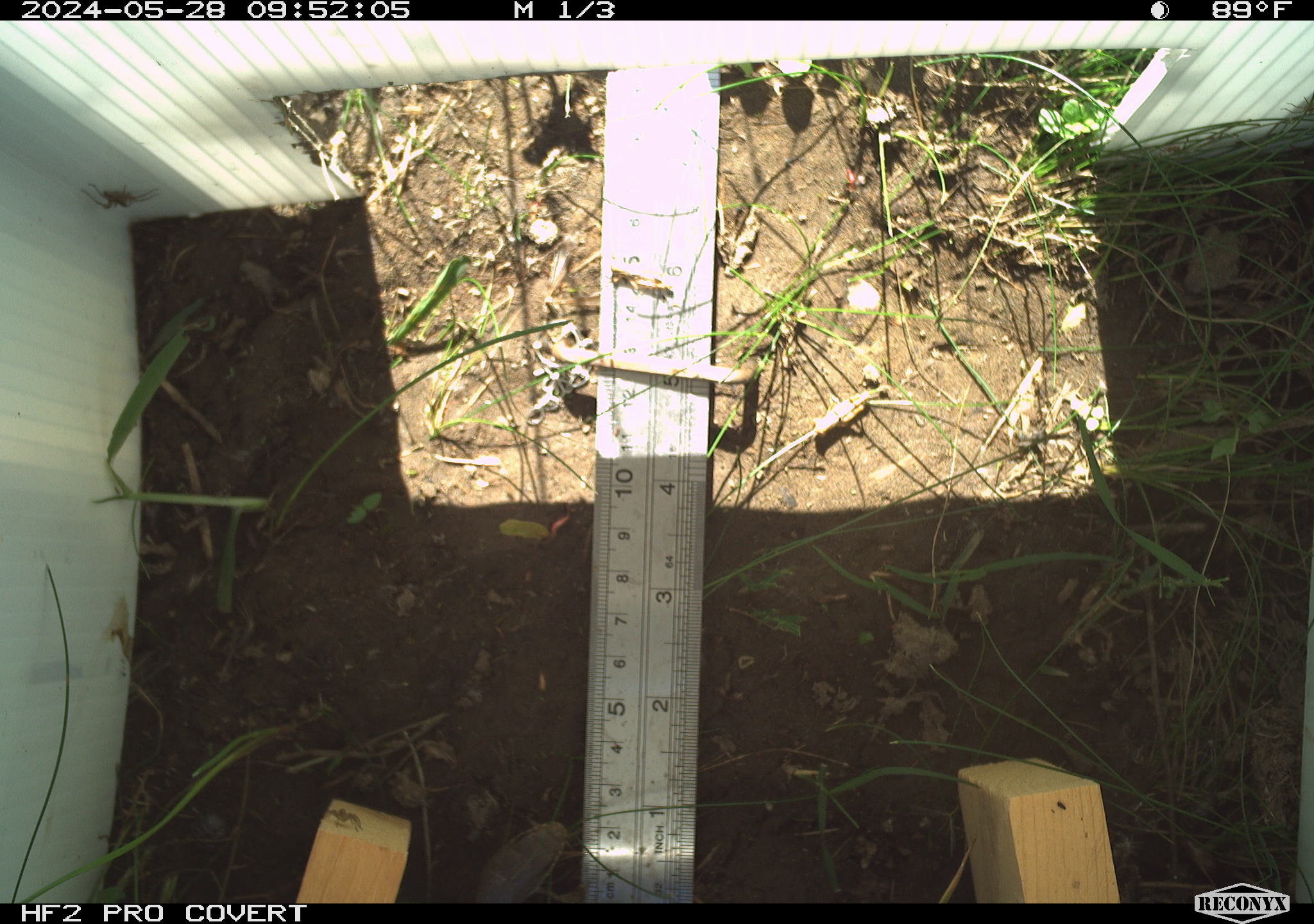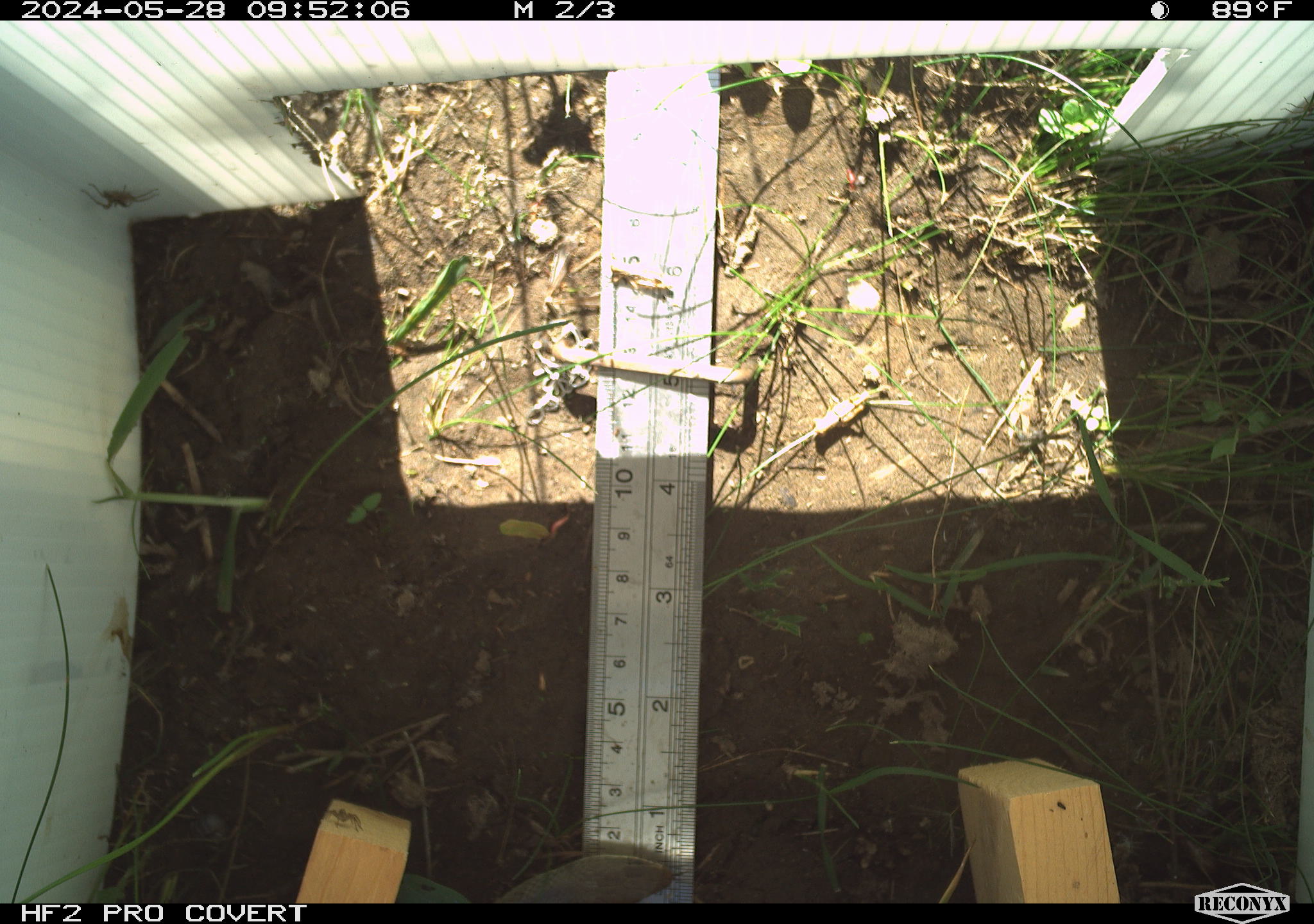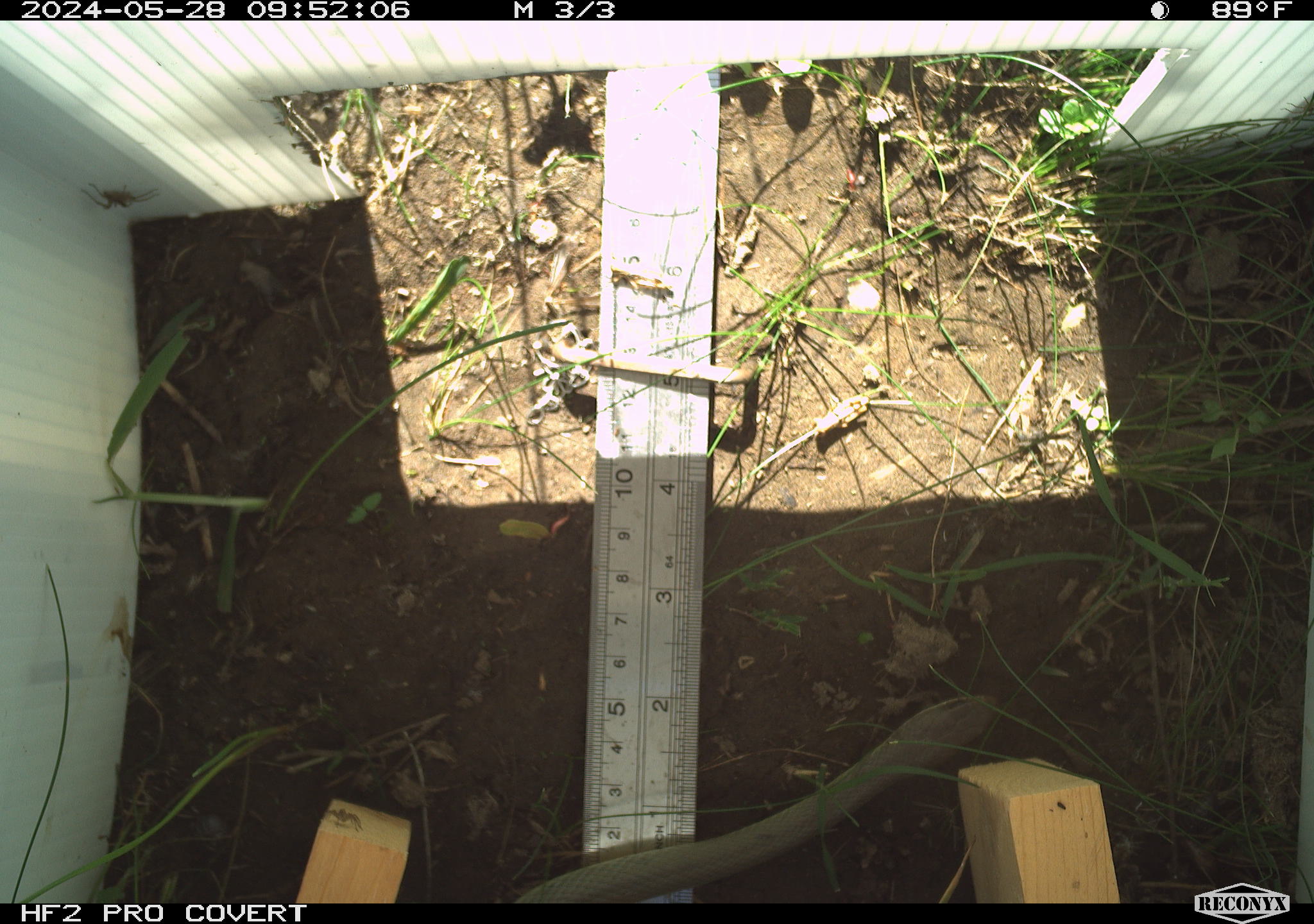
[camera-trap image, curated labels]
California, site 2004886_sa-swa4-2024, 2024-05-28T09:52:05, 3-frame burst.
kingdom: Animalia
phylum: Chordata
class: Reptilia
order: Squamata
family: Colubridae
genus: Coluber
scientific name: Coluber constrictor mormon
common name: western yellow-bellied racer